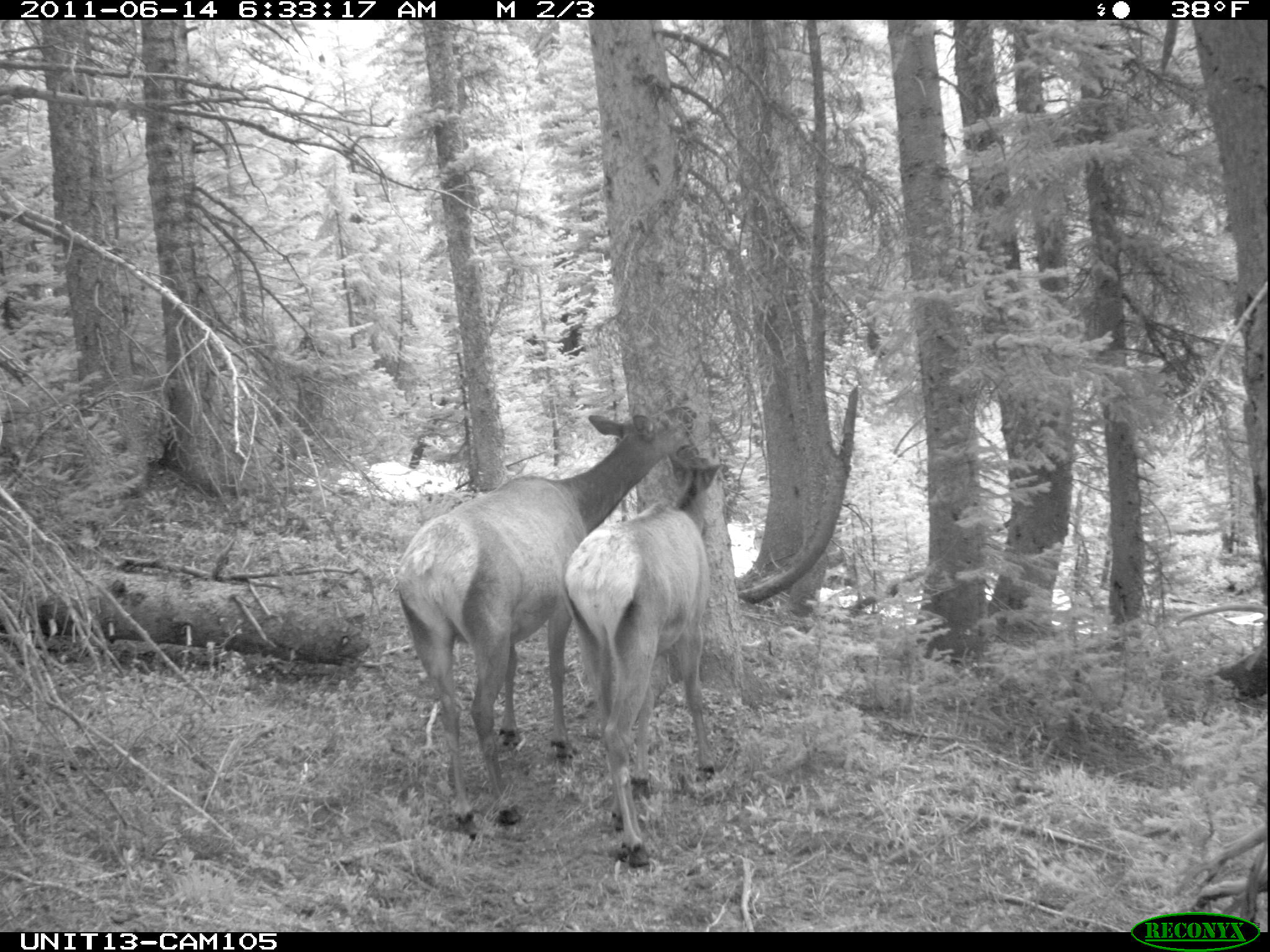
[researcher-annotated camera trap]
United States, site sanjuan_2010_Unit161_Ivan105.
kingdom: Animalia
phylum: Chordata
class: Mammalia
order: Artiodactyla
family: Cervidae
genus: Cervus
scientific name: Cervus elaphus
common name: red deer